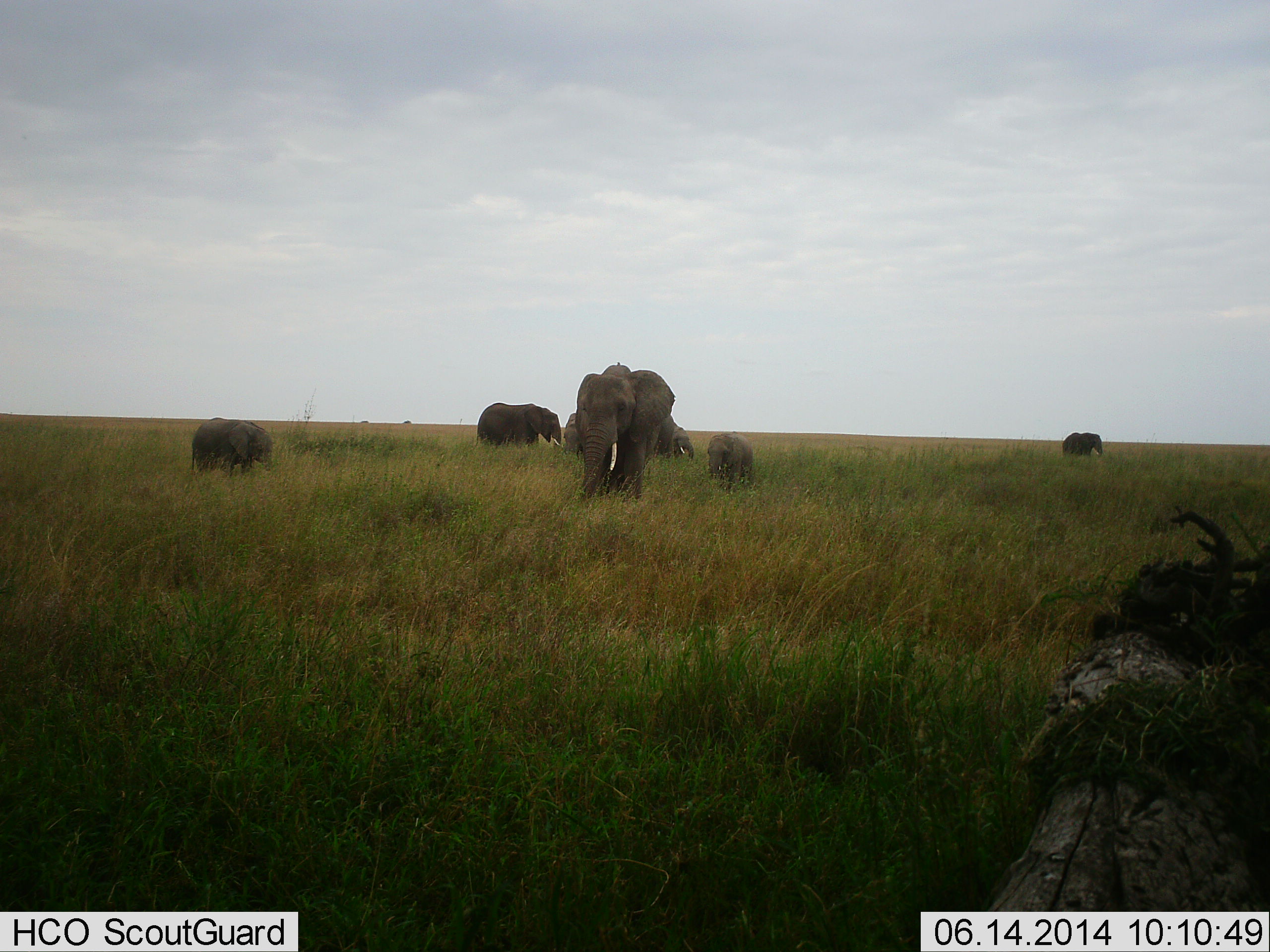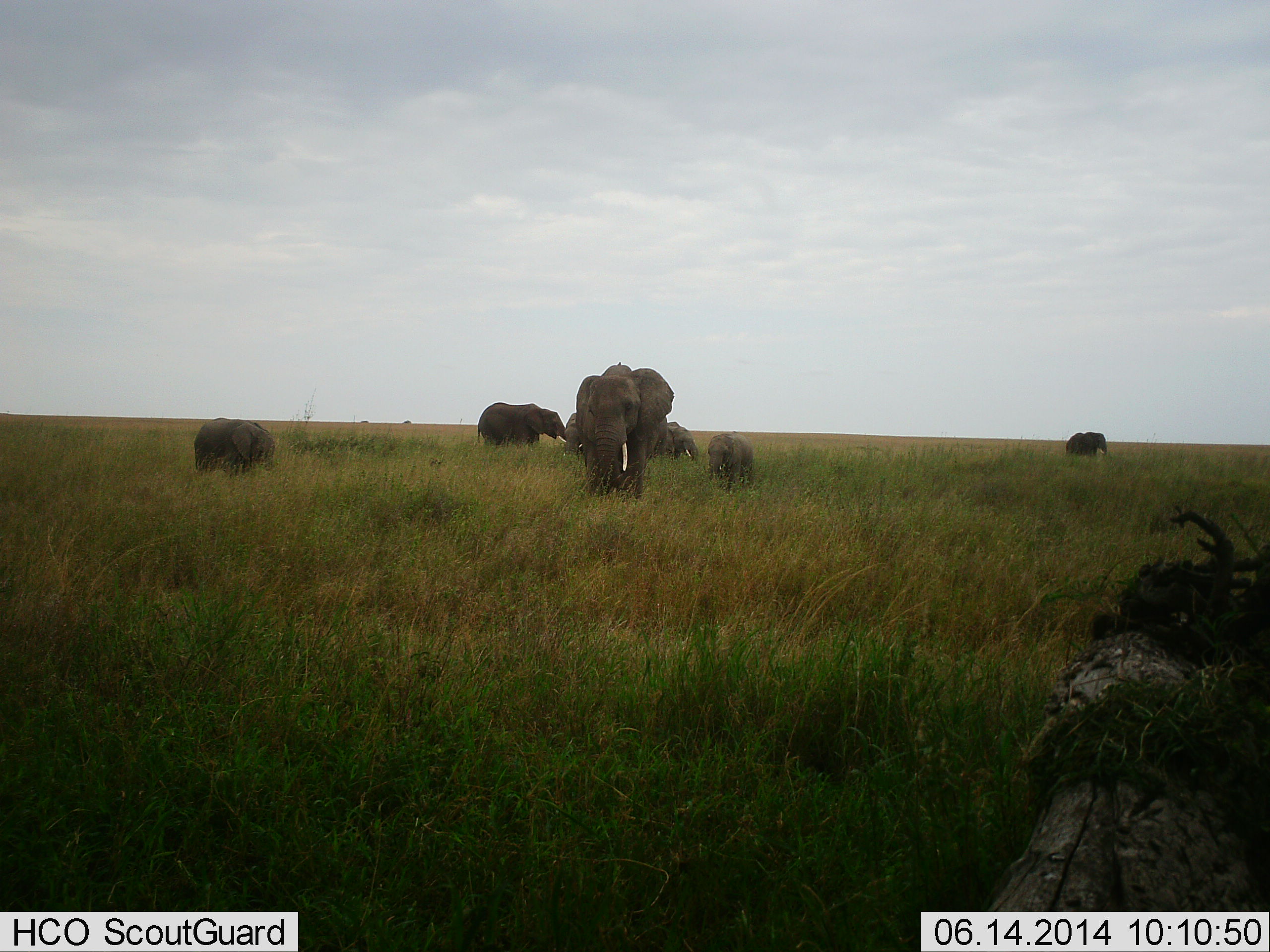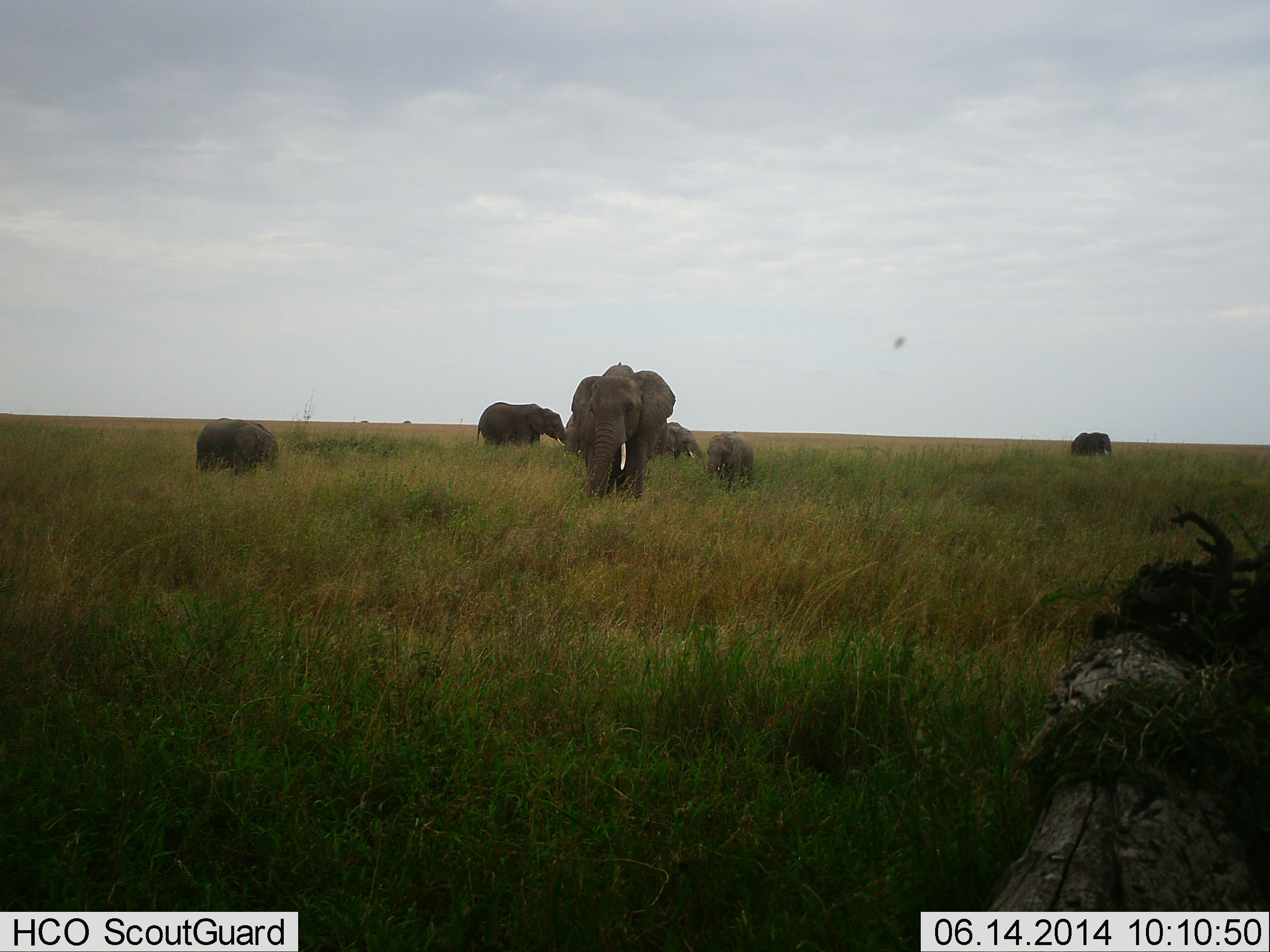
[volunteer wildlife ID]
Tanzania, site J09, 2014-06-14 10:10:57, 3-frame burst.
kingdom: Animalia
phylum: Chordata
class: Mammalia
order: Proboscidea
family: Elephantidae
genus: Loxodonta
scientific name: Loxodonta africana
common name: african bush elephant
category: elephant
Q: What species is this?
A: Elephant (african bush elephant) (Loxodonta africana).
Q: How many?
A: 7.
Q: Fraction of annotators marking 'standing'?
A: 55%.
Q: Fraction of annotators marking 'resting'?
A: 9%.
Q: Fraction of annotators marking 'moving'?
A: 36%.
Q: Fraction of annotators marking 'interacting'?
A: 0%.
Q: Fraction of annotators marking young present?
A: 82%.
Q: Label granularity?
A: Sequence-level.